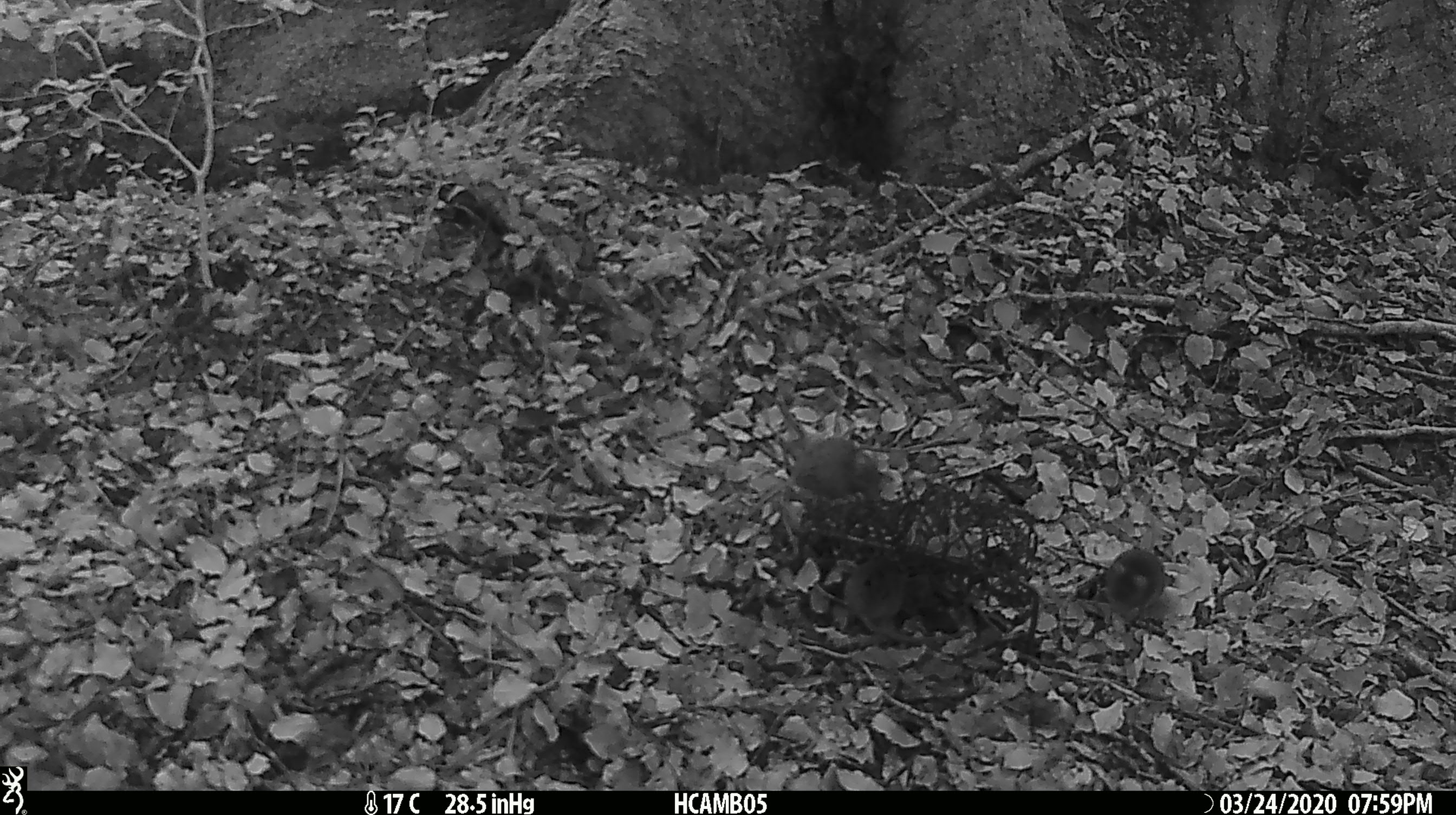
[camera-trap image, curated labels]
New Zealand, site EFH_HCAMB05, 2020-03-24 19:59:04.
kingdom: Animalia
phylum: Chordata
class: Mammalia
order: Rodentia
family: Muridae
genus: Mus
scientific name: Mus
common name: mouse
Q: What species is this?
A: Mouse (Mus).